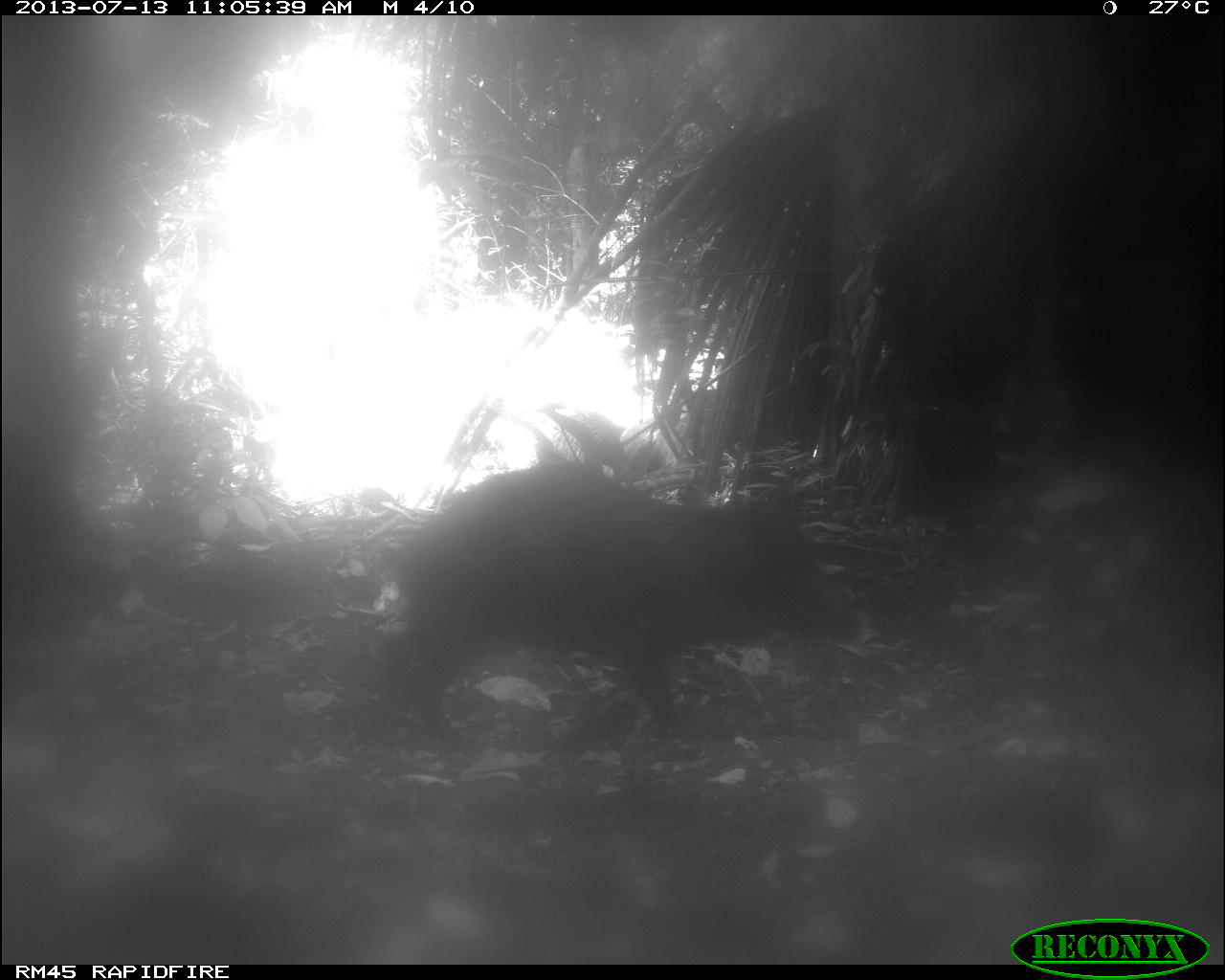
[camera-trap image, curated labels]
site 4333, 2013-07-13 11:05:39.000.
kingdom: Animalia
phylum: Chordata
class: Mammalia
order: Artiodactyla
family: Tayassuidae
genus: Tayassu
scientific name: Tayassu pecari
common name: white-lipped peccary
Tayassu pecari (white-lipped peccary), count 4.